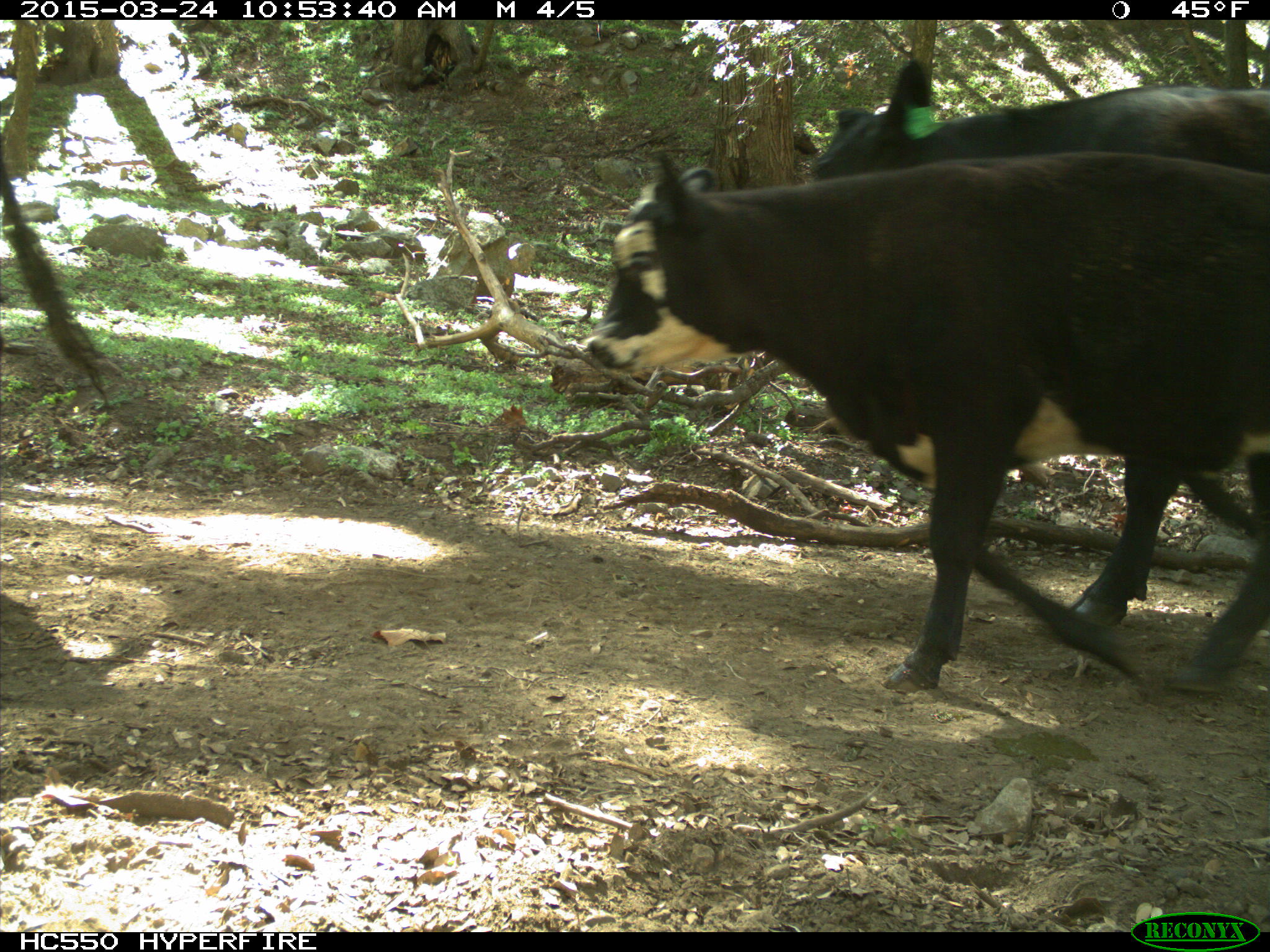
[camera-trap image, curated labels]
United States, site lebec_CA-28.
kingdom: Animalia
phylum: Chordata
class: Mammalia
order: Artiodactyla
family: Bovidae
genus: Bos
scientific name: Bos taurus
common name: domestic cow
Bos taurus (domestic cow).